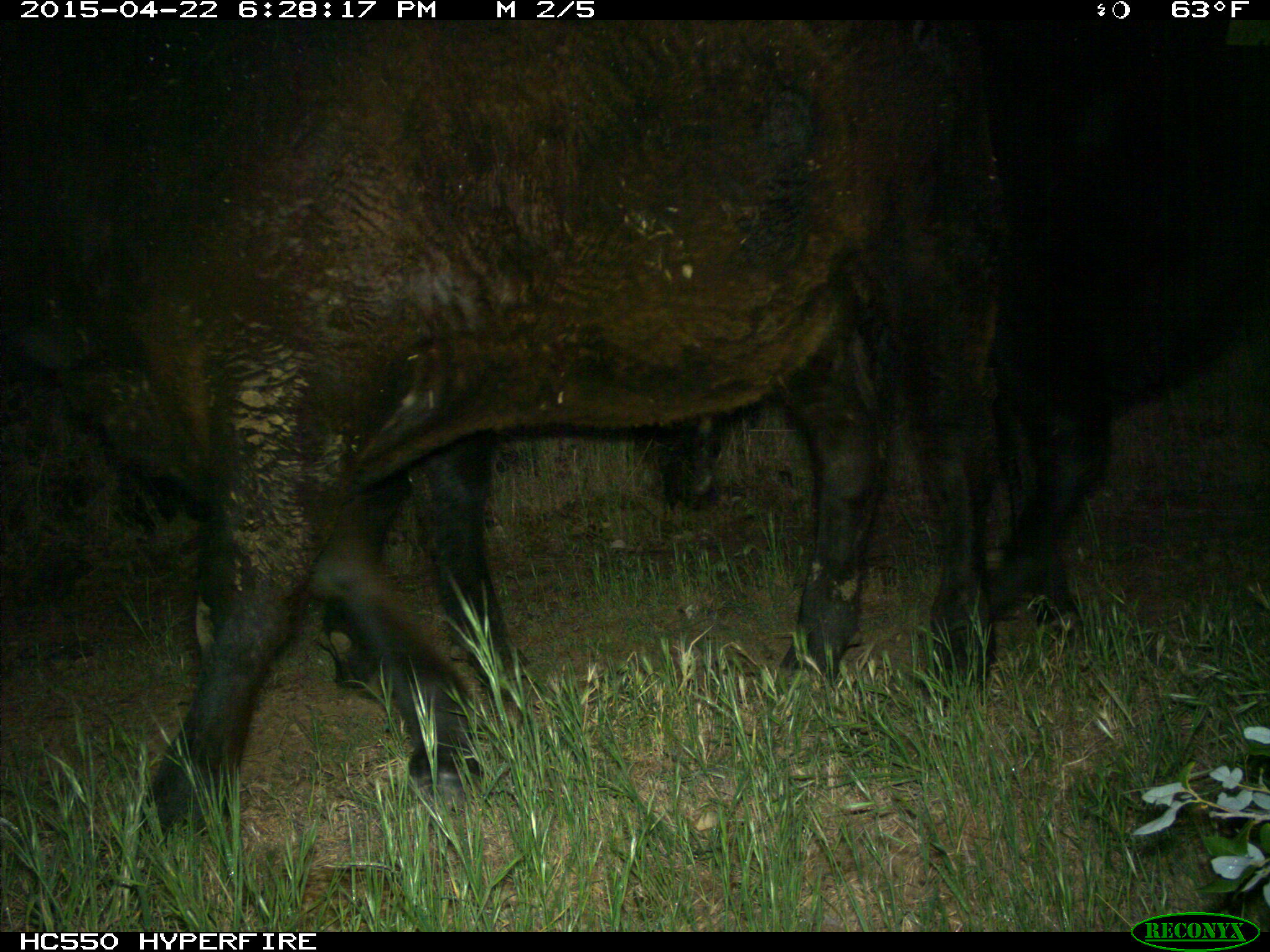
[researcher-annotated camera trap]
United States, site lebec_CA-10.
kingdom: Animalia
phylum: Chordata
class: Mammalia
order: Artiodactyla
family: Bovidae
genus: Bos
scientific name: Bos taurus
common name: domestic cow